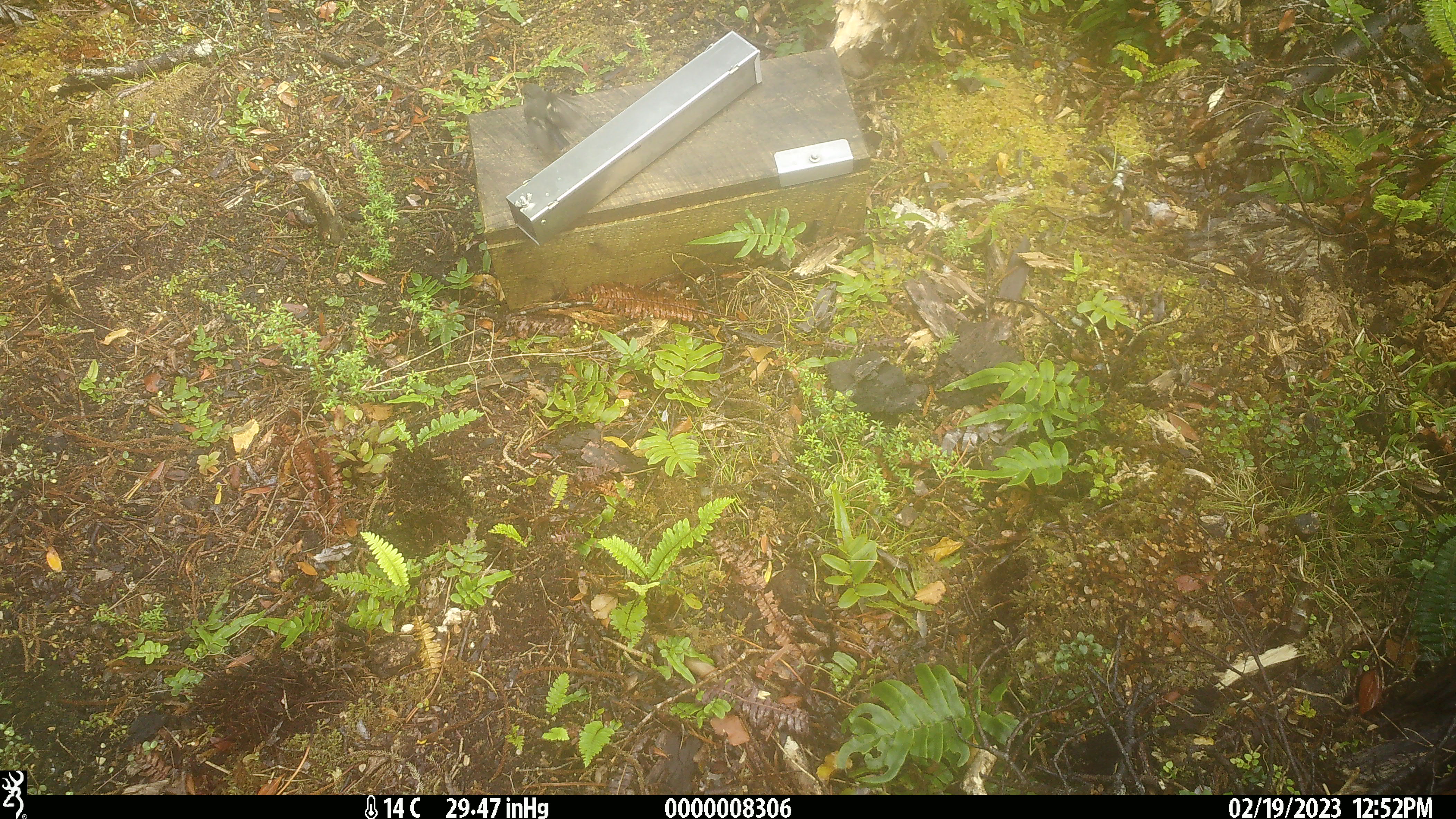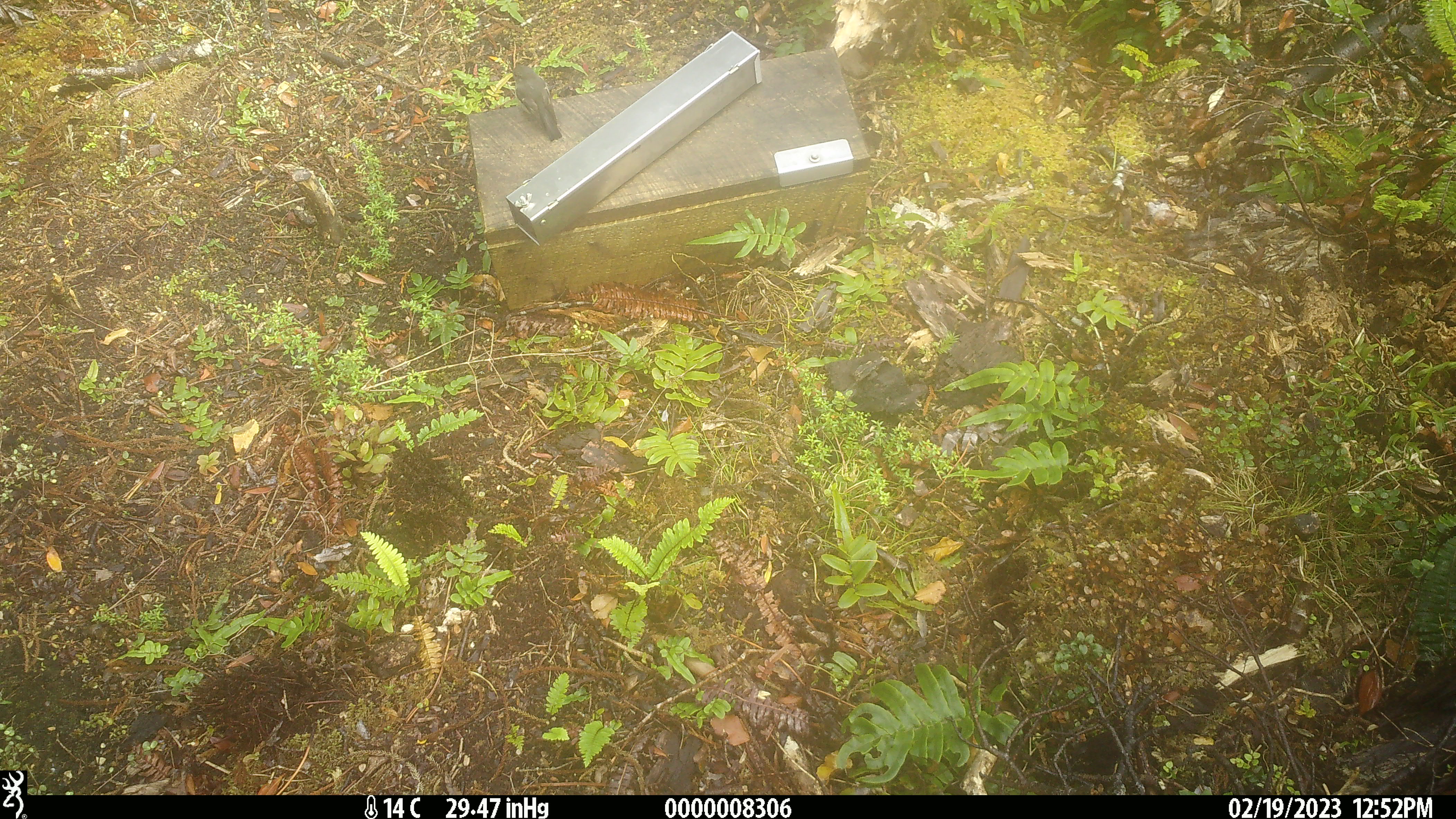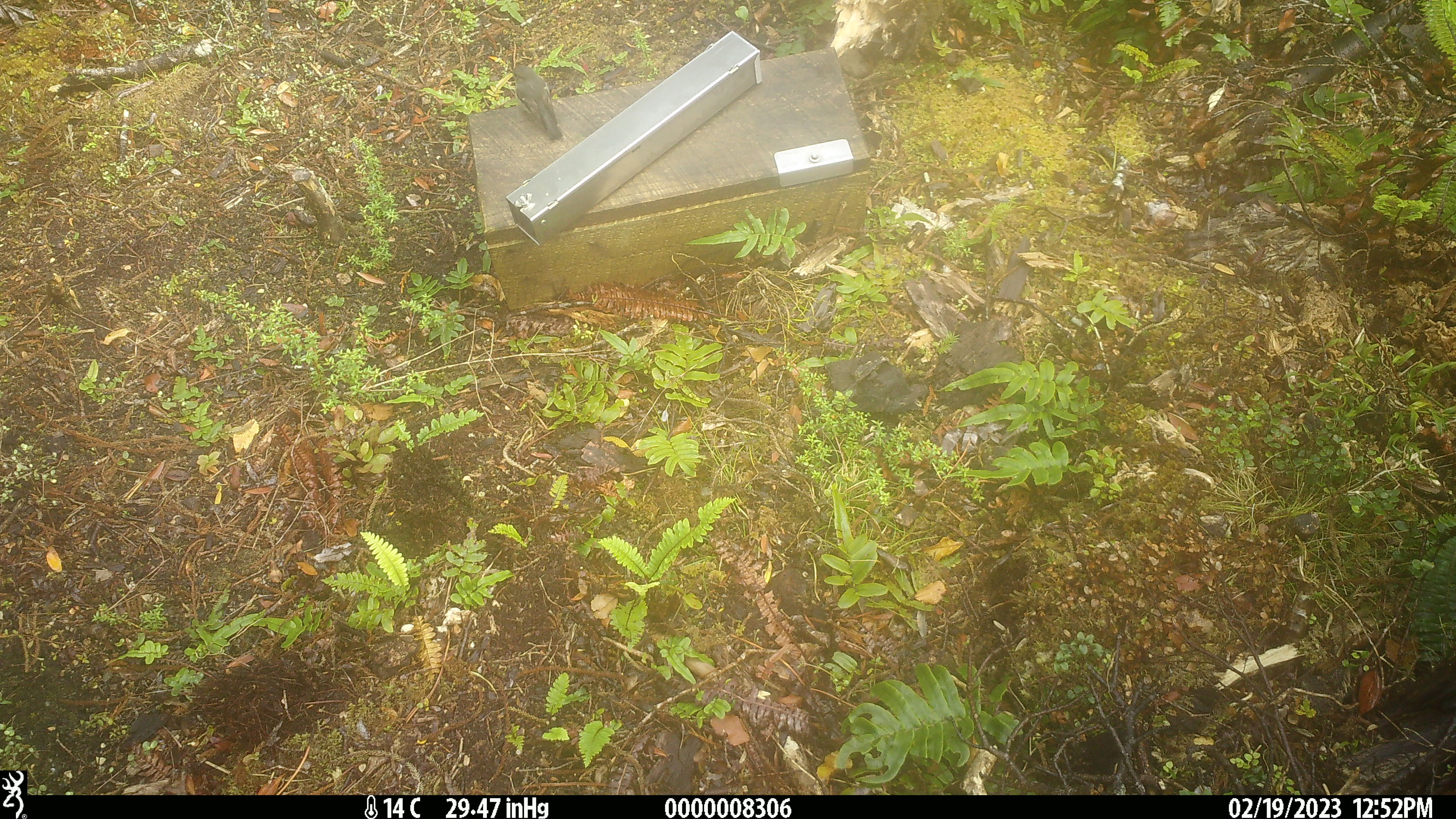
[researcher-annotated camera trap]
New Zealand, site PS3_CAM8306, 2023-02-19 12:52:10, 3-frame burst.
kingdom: Animalia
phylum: Chordata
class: Aves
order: Passeriformes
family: Petroicidae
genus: Petroica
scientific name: Petroica macrocephala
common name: tomtit